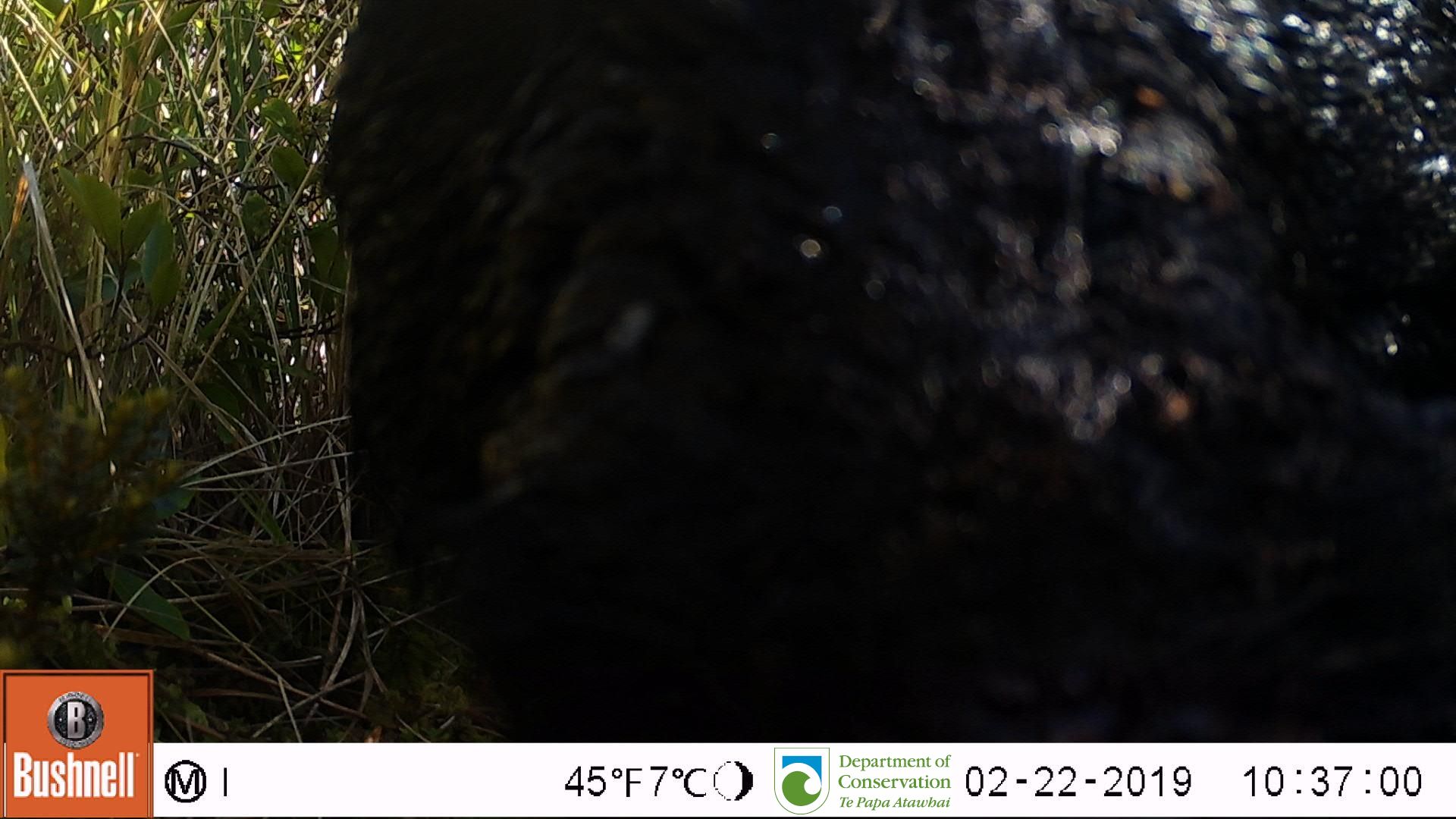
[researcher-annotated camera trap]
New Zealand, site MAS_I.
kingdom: Animalia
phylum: Chordata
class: Mammalia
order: Artiodactyla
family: Suidae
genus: Sus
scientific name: Sus scrofa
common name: pig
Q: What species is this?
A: Pig (Sus scrofa).